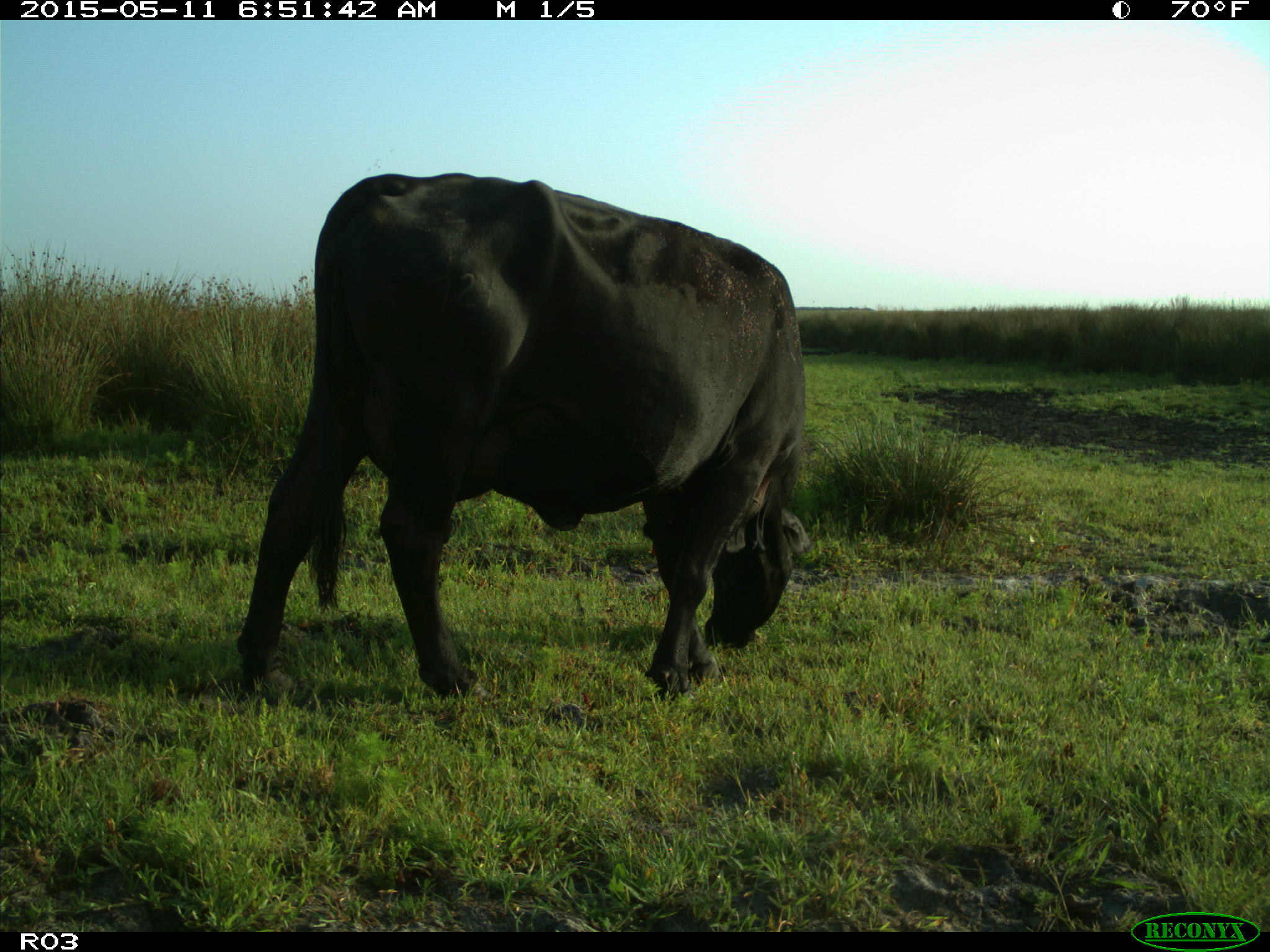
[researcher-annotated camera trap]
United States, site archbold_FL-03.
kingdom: Animalia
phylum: Chordata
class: Mammalia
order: Artiodactyla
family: Bovidae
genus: Bos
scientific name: Bos taurus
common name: domestic cow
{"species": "Bos taurus (domestic cow)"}